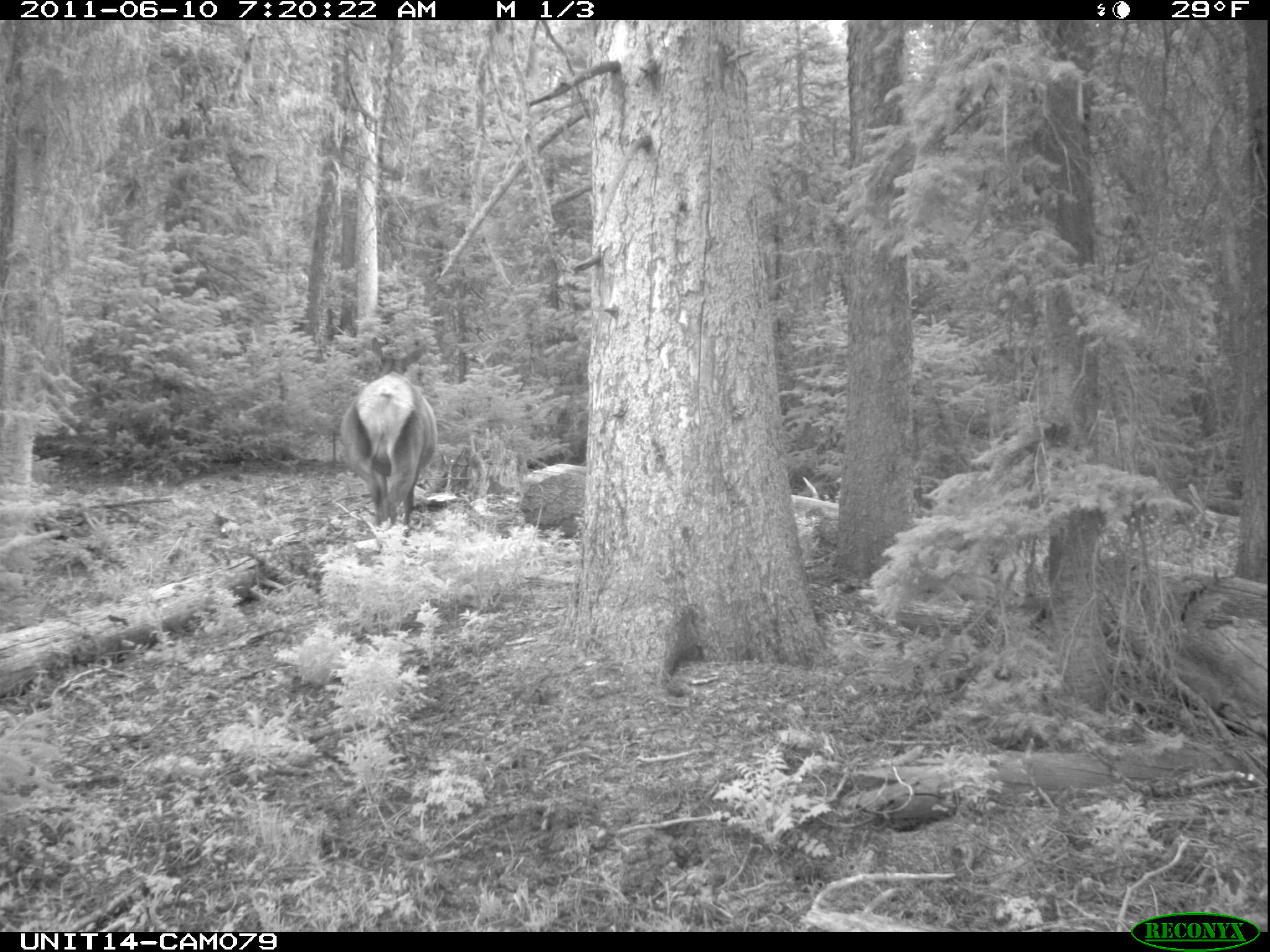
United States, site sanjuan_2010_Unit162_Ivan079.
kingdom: Animalia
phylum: Chordata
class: Mammalia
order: Artiodactyla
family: Cervidae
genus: Cervus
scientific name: Cervus elaphus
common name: red deer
Cervus elaphus (red deer).